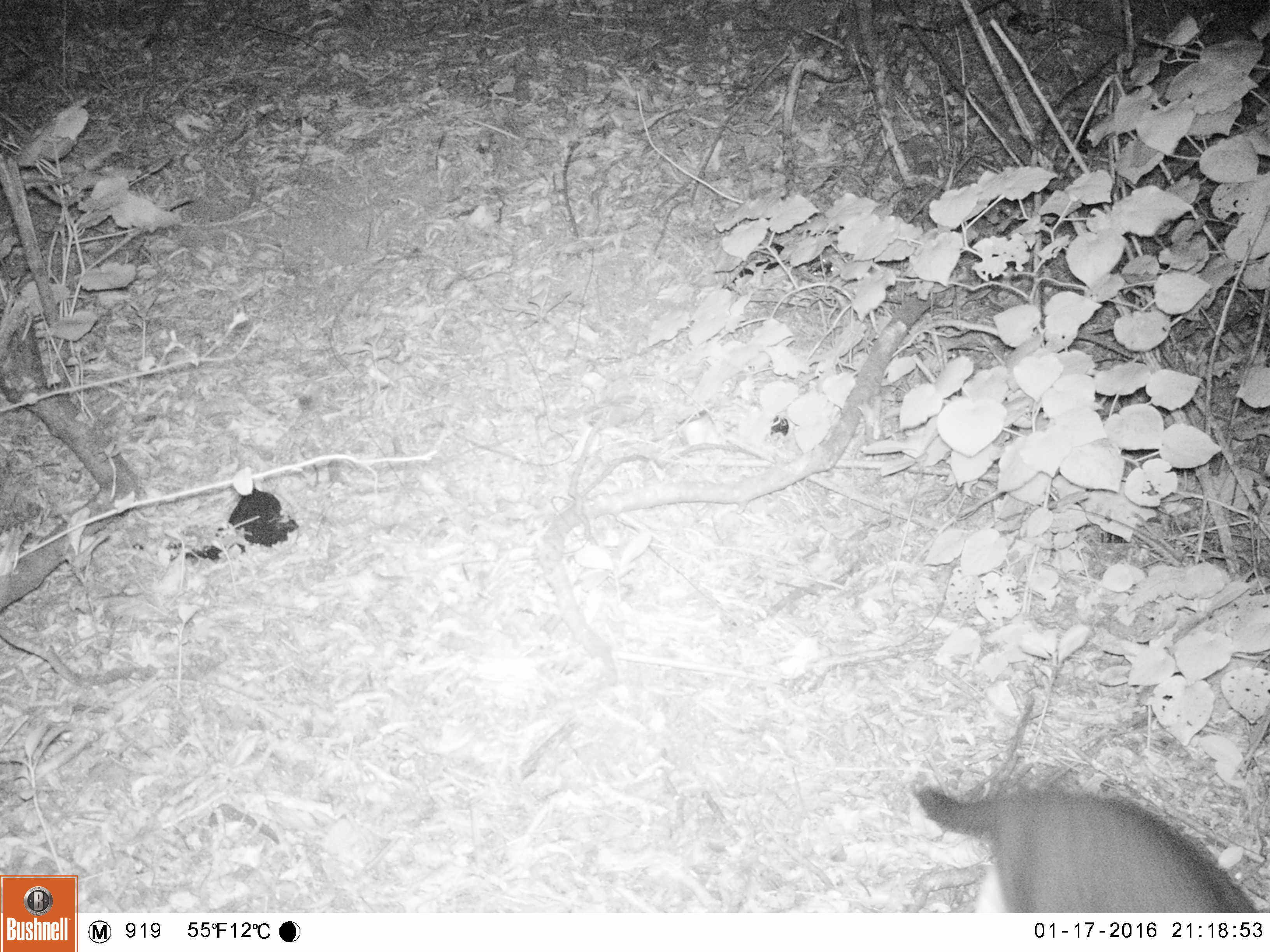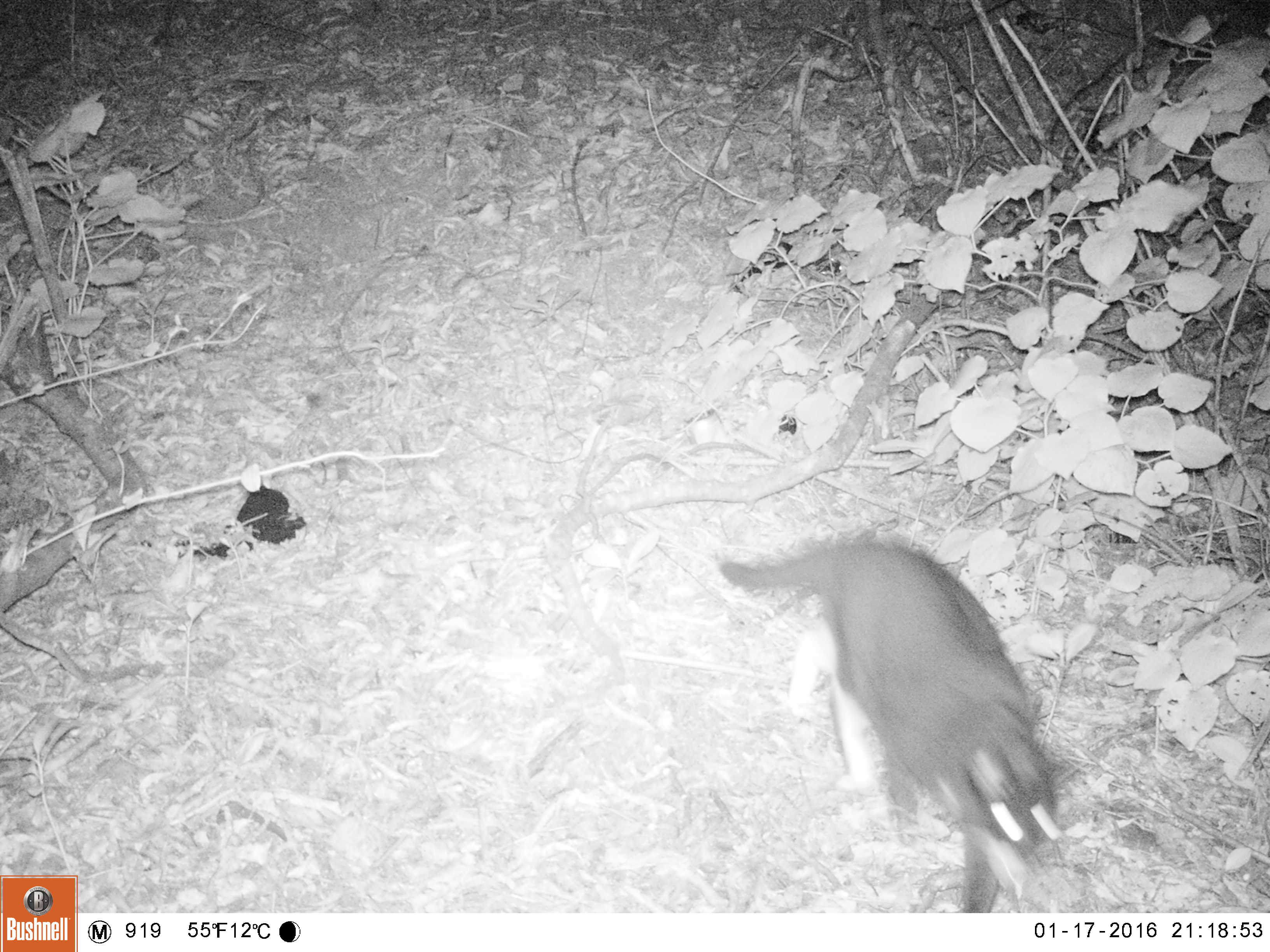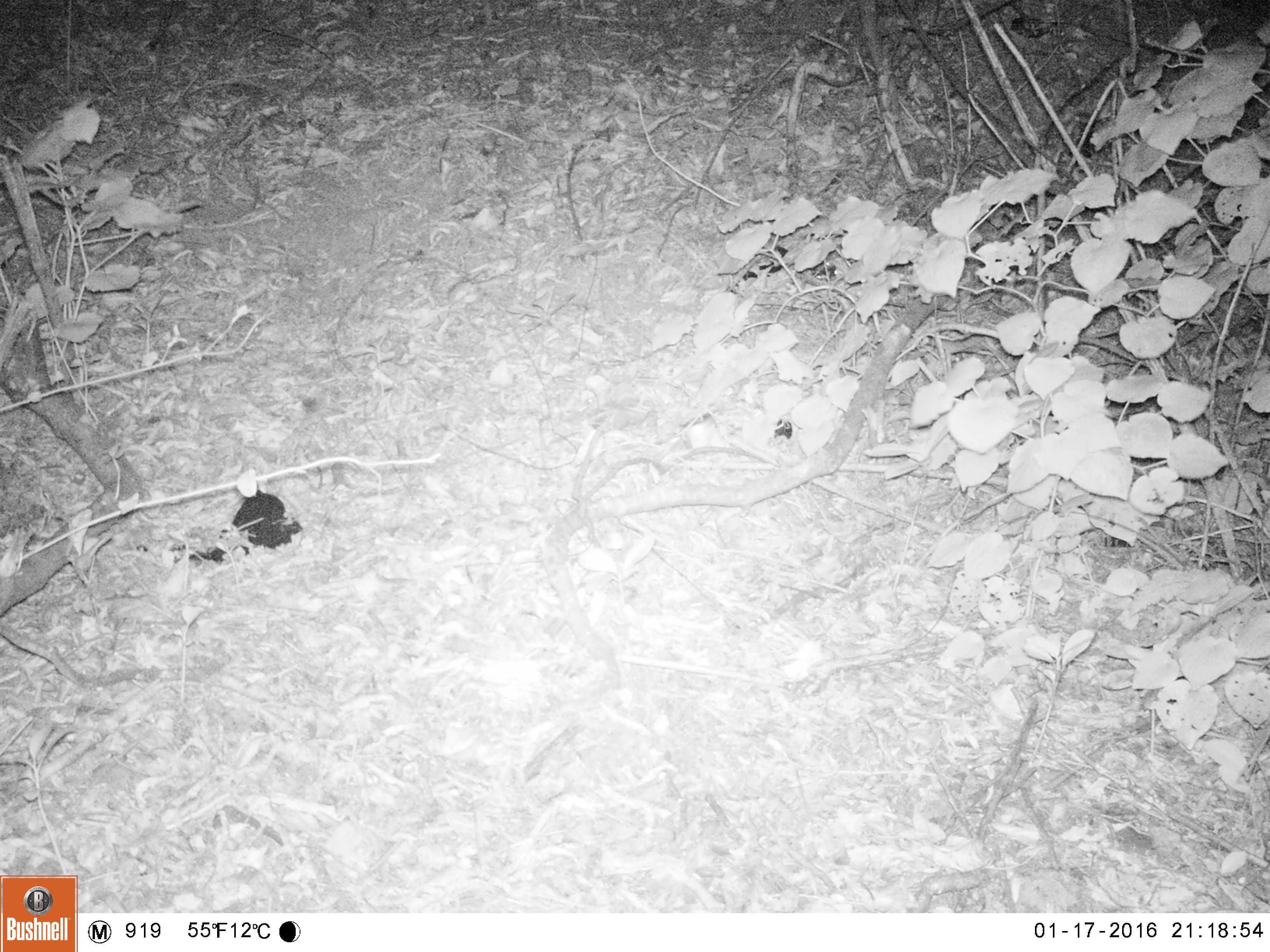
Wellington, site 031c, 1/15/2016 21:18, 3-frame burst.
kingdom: Animalia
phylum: Chordata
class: Mammalia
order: Carnivora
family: Felidae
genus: Felis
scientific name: Felis catus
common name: cat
Cat (Felis catus).